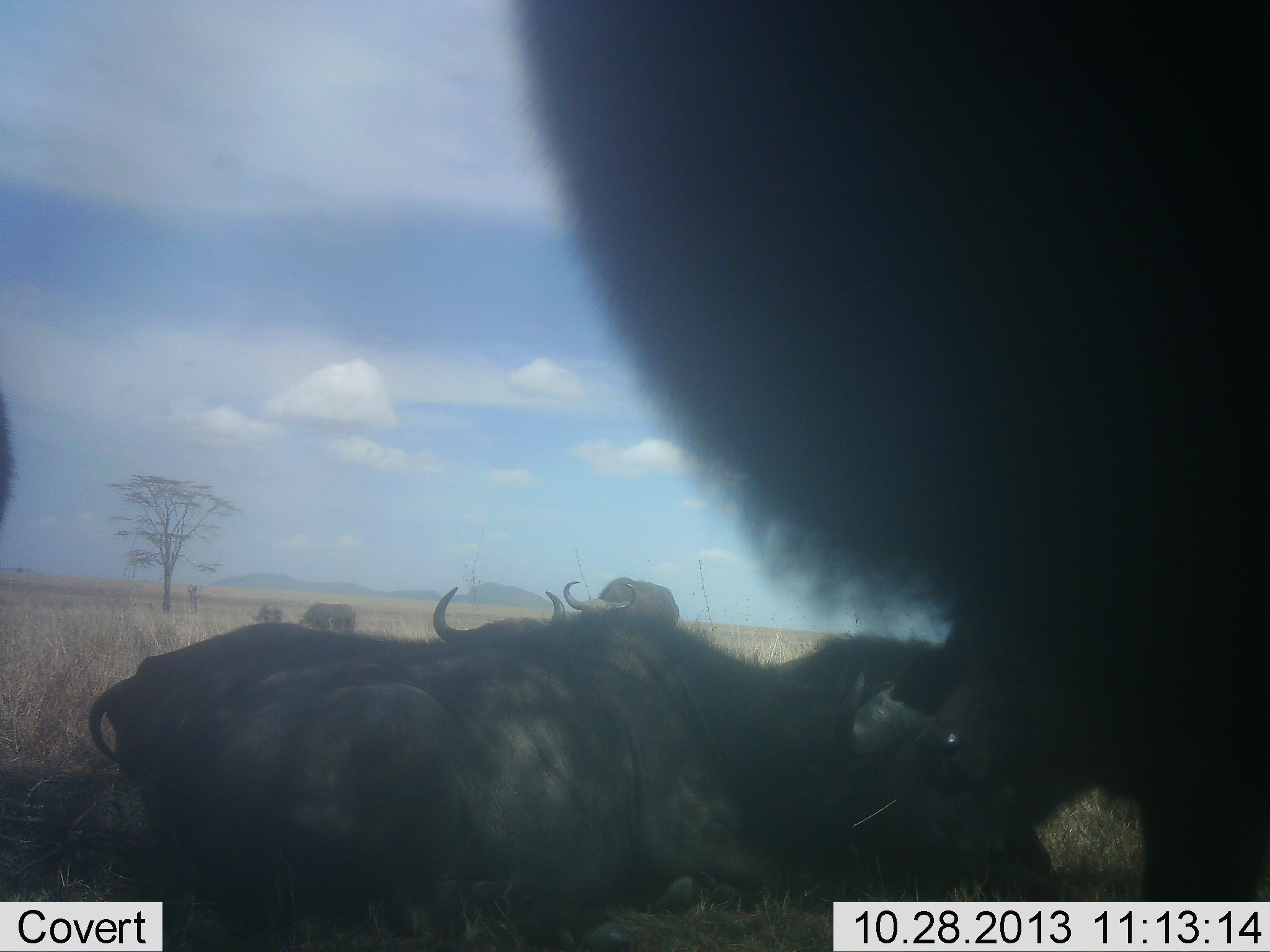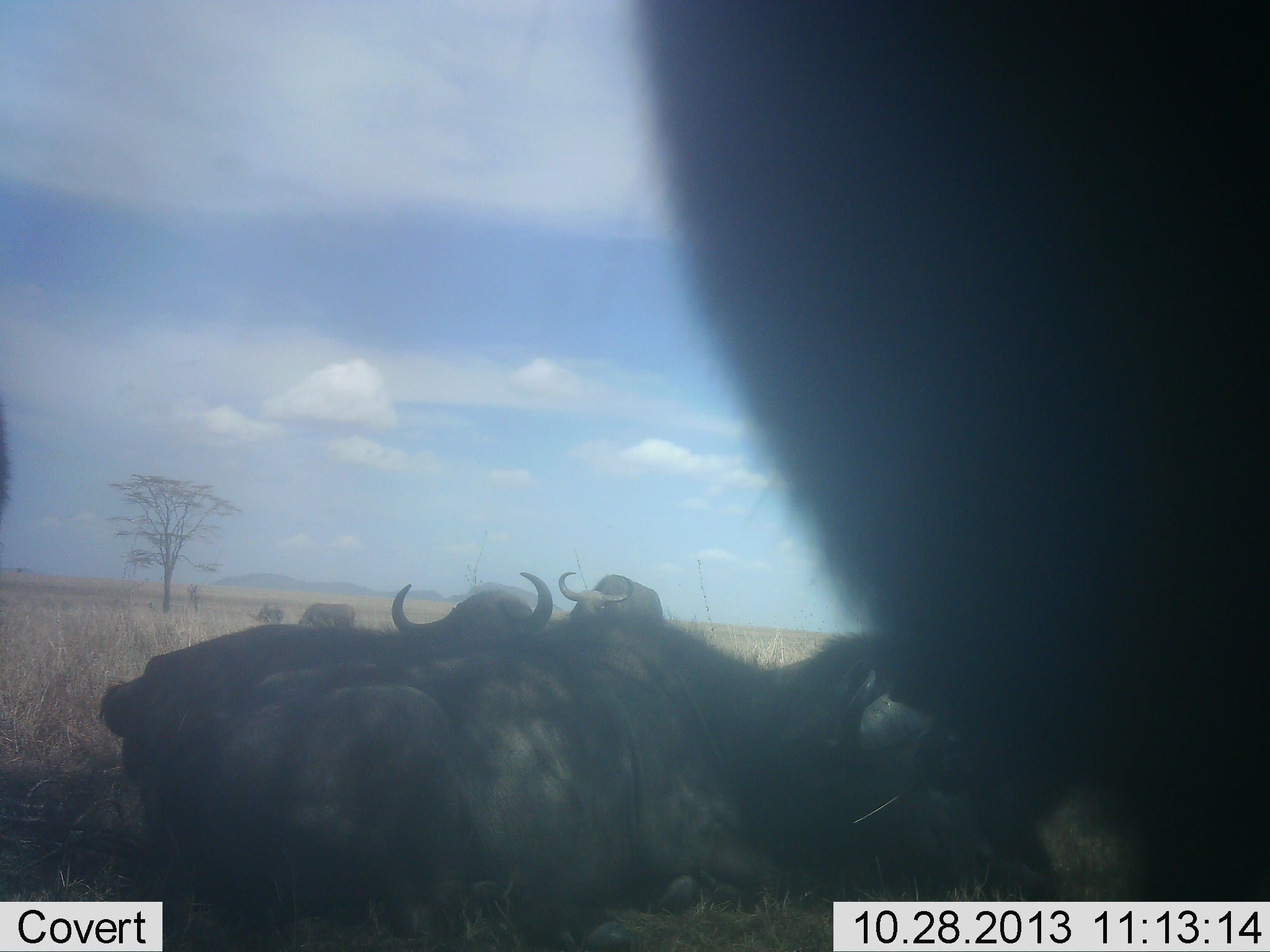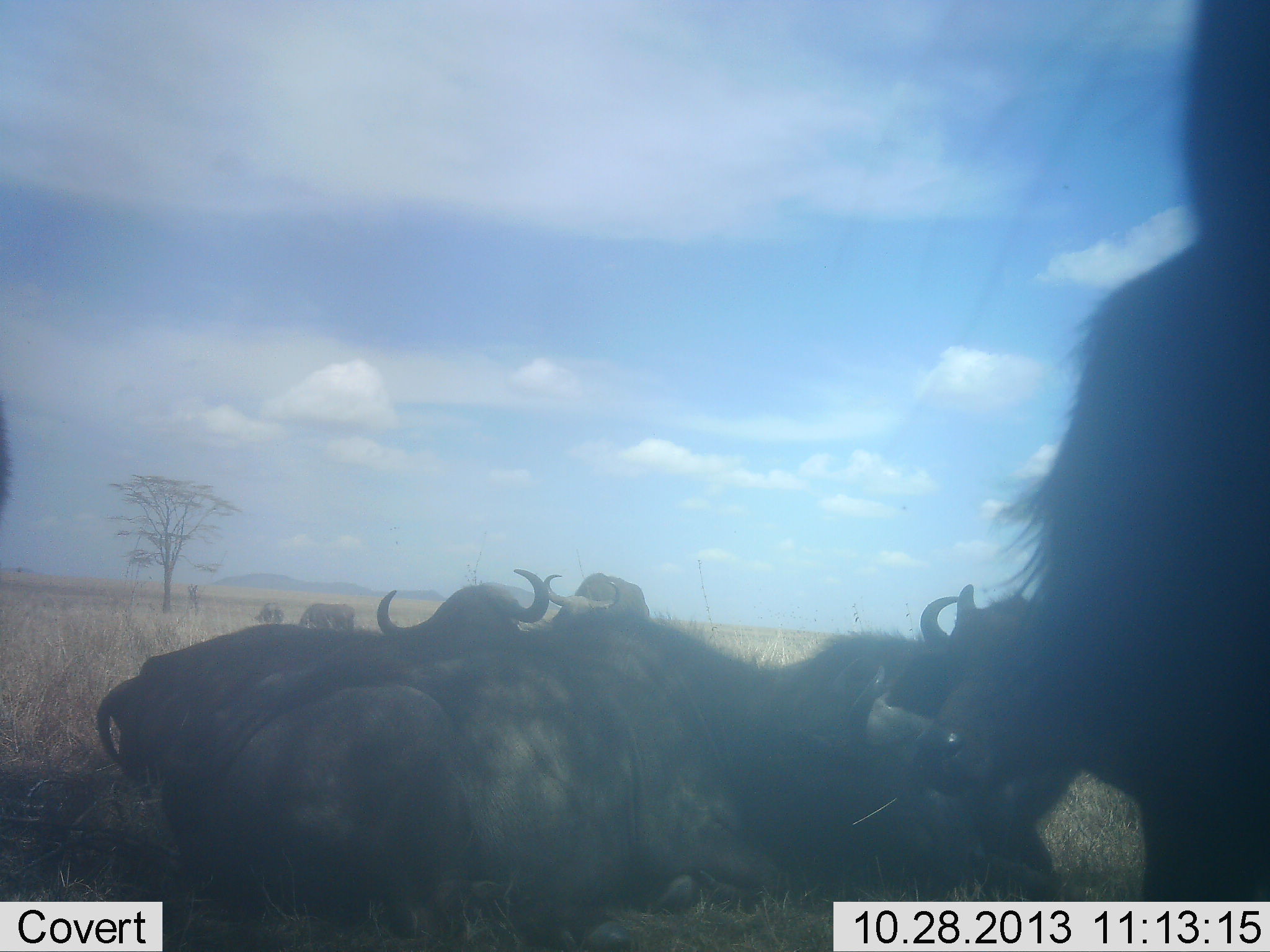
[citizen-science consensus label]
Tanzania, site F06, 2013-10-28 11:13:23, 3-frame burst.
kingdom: Animalia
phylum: Chordata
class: Mammalia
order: Artiodactyla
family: Bovidae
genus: Syncerus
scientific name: Syncerus caffer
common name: cape buffalo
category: buffalo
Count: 6.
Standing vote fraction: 60%.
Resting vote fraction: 60%.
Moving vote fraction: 15%.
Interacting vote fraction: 35%.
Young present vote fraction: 0%.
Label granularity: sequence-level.